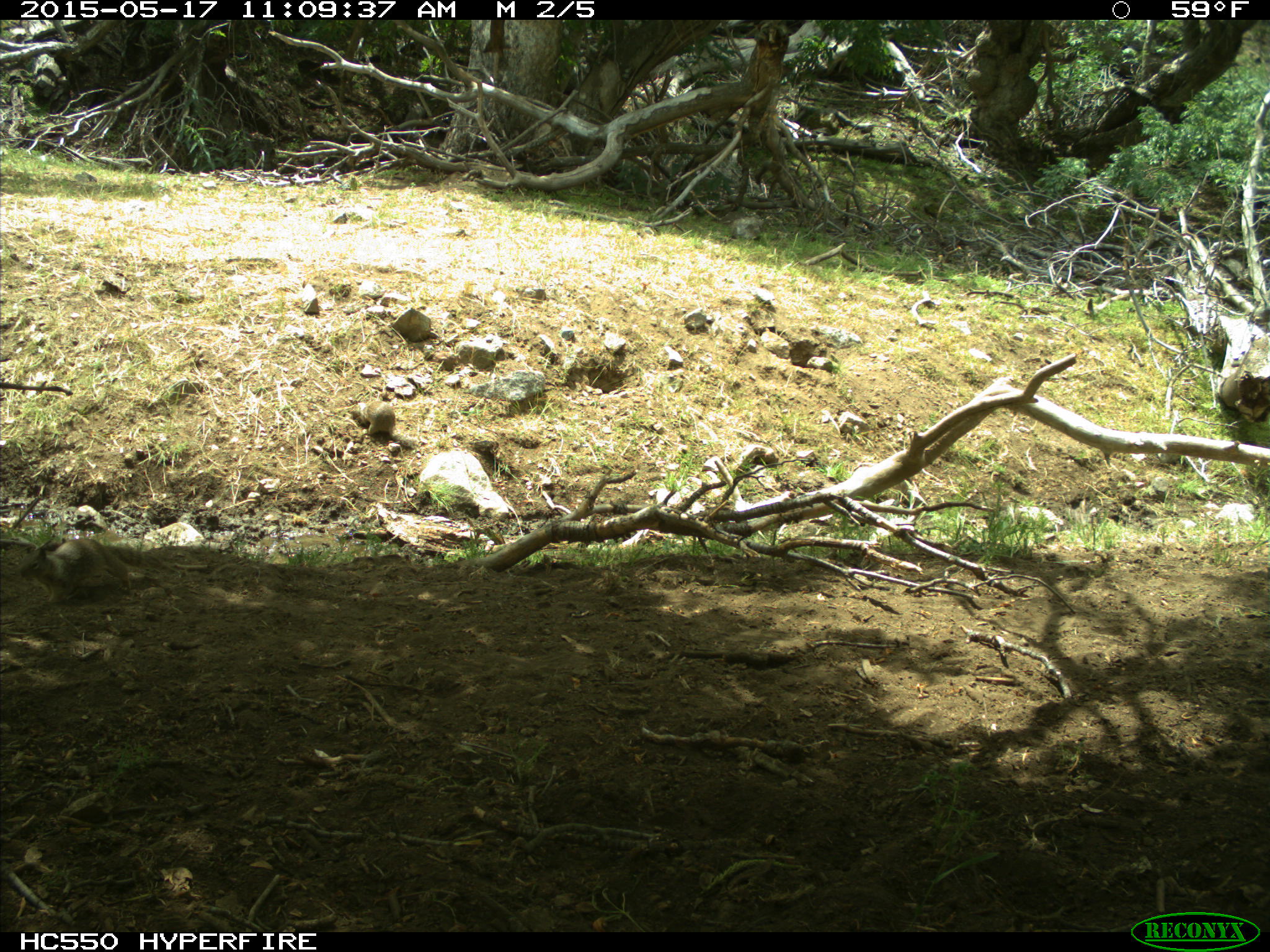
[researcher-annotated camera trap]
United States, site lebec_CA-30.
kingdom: Animalia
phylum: Chordata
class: Mammalia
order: Rodentia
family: Sciuridae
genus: Otospermophilus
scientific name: Otospermophilus beecheyi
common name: california ground squirrel